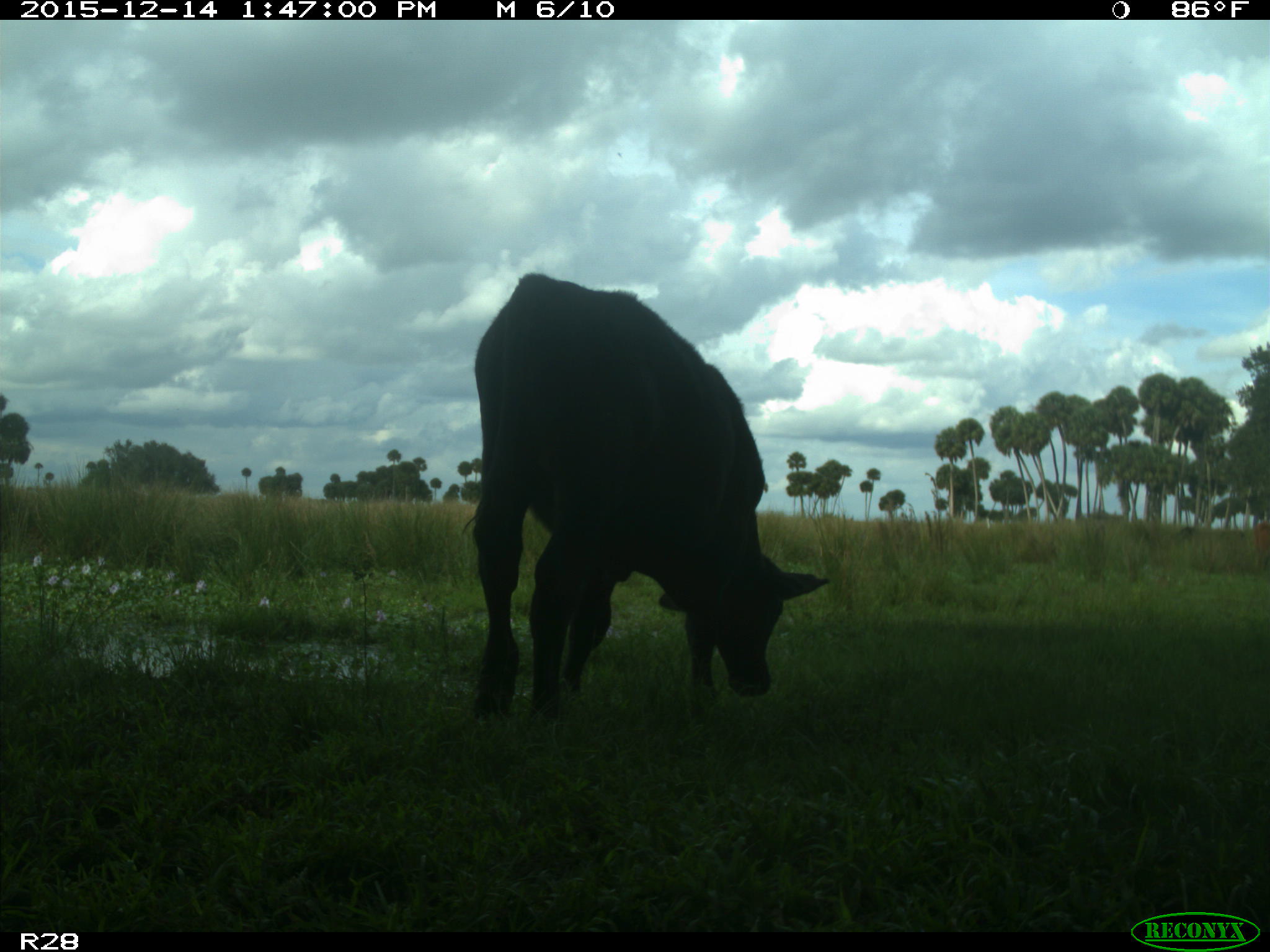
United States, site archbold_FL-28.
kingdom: Animalia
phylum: Chordata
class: Mammalia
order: Artiodactyla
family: Bovidae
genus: Bos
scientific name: Bos taurus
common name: domestic cow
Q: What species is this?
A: Bos taurus (domestic cow).